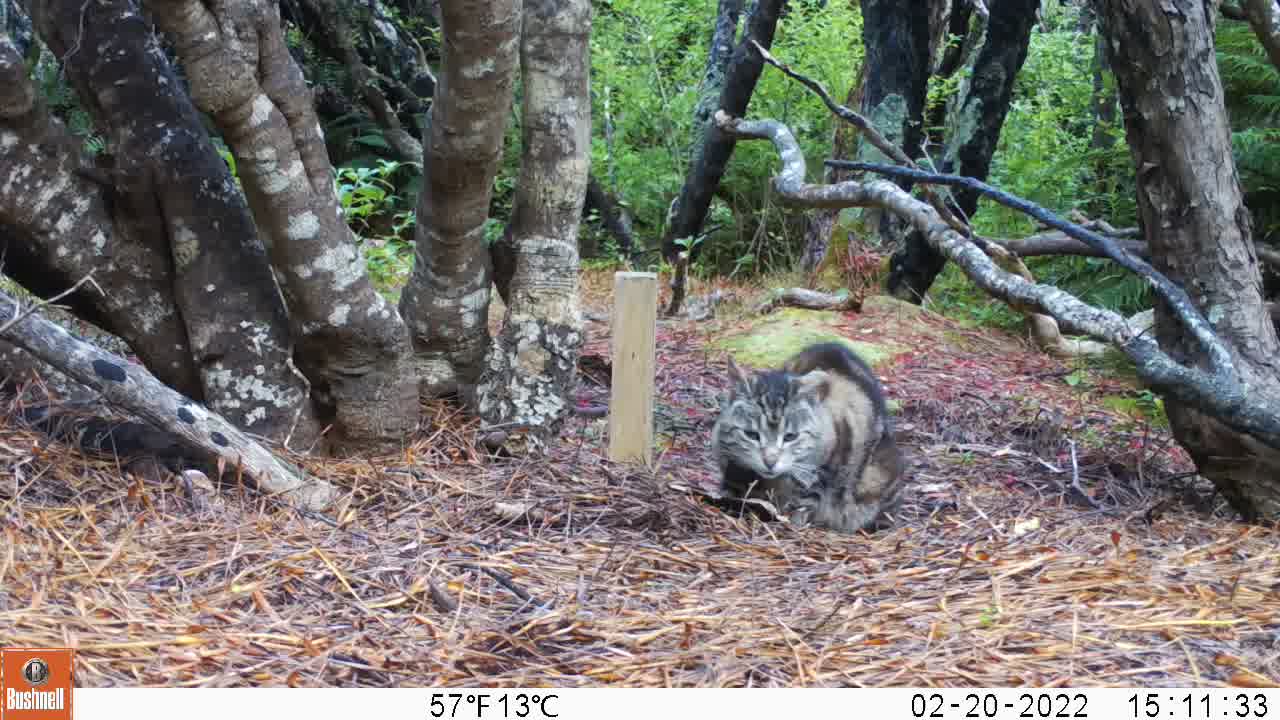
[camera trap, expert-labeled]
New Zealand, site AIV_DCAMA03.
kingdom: Animalia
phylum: Chordata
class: Mammalia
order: Carnivora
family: Felidae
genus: Felis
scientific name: Felis catus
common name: domestic cat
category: cat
Cat (domestic cat) (Felis catus).